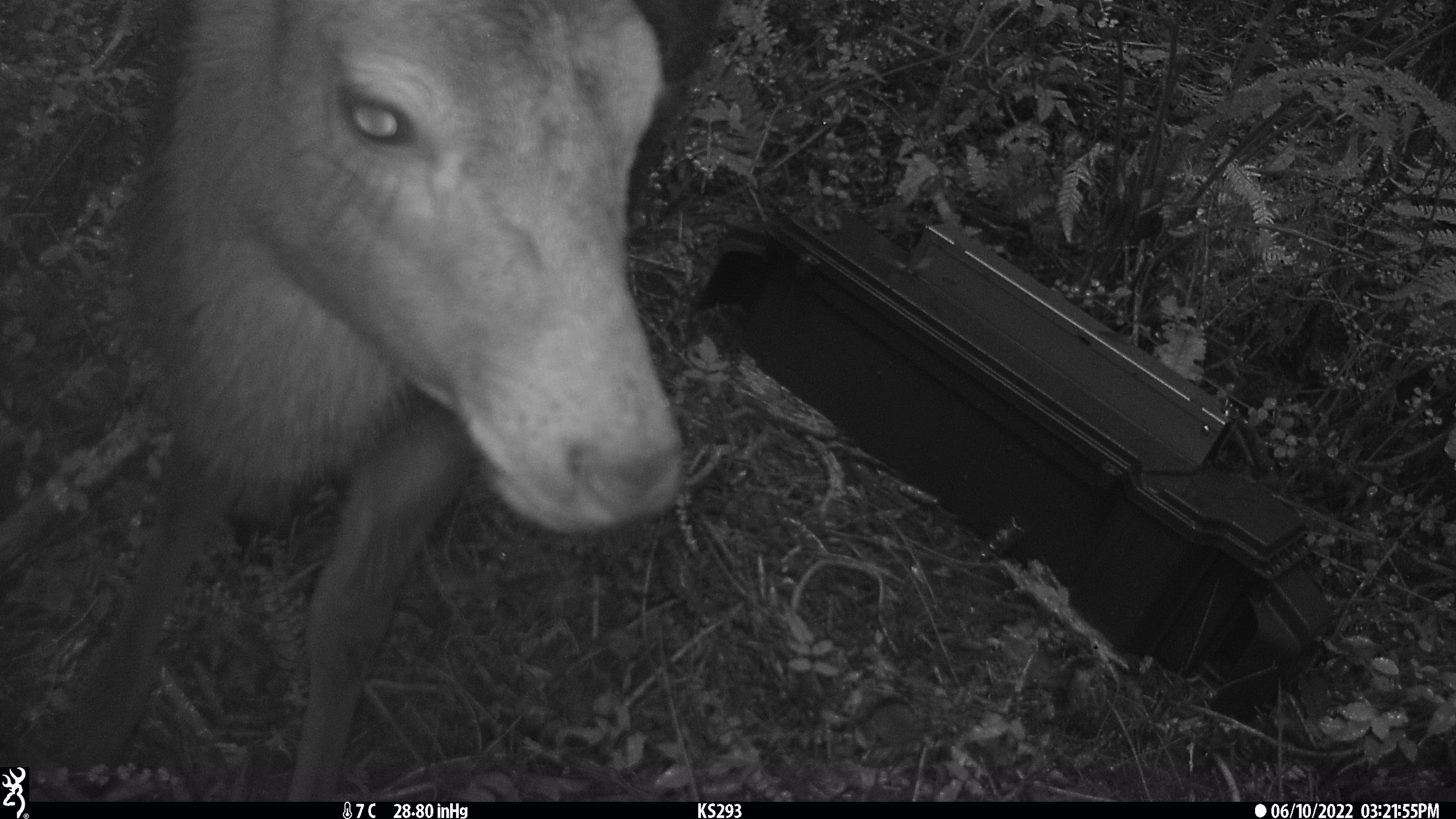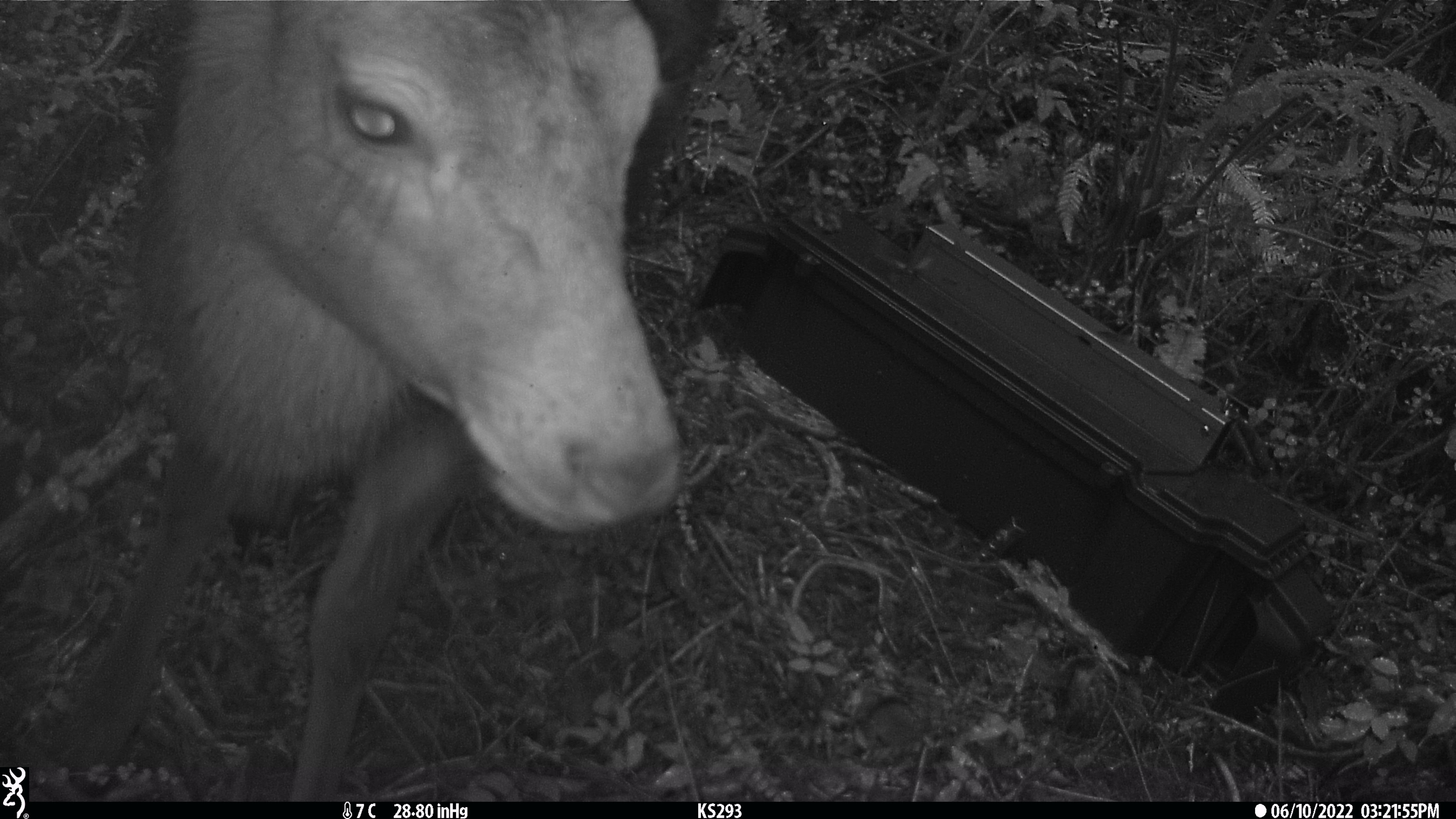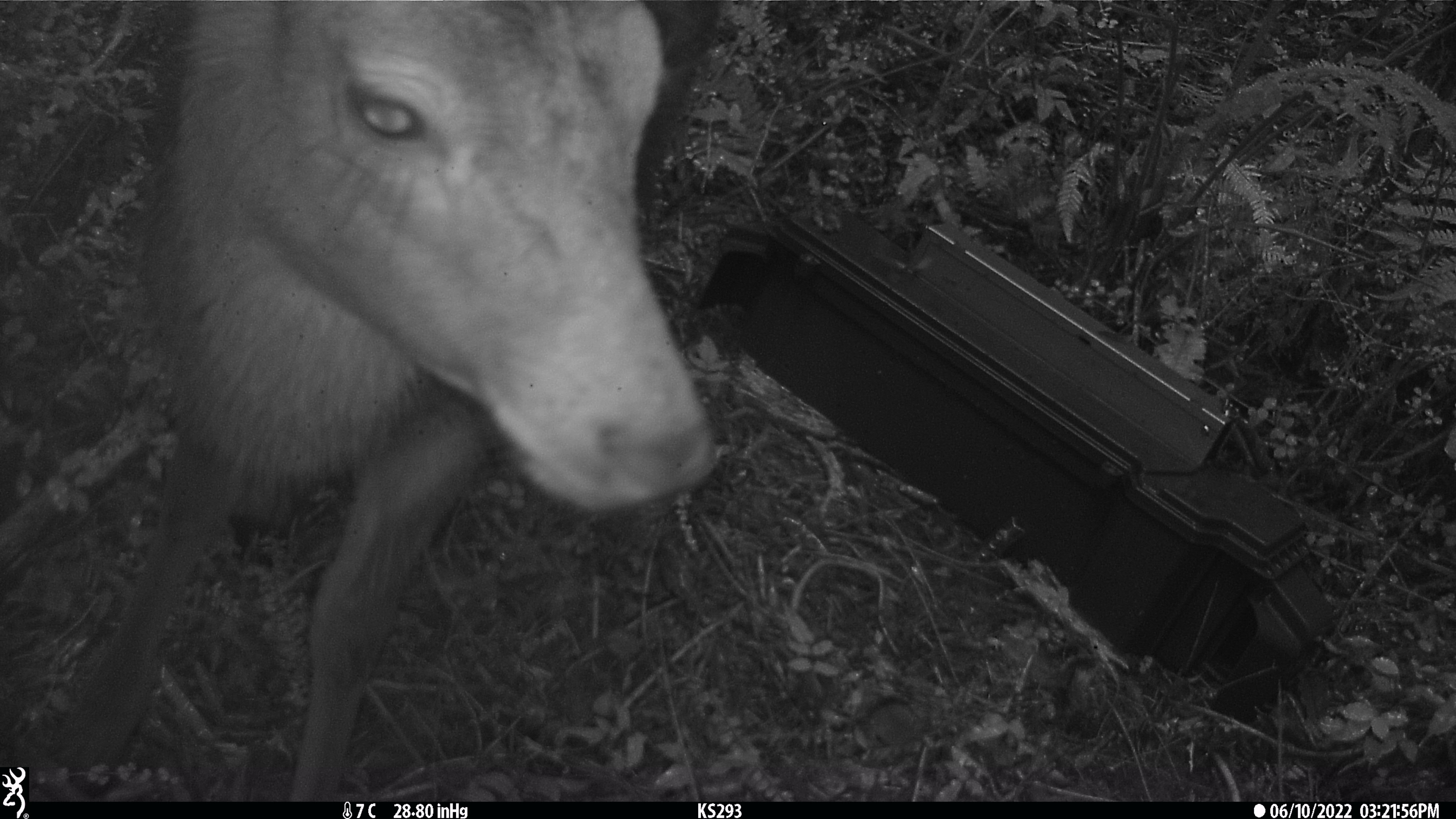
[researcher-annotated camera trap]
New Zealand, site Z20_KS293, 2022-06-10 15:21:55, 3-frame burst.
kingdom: Animalia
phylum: Chordata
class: Mammalia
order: Artiodactyla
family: Cervidae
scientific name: Cervidae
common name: deer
Deer (Cervidae).